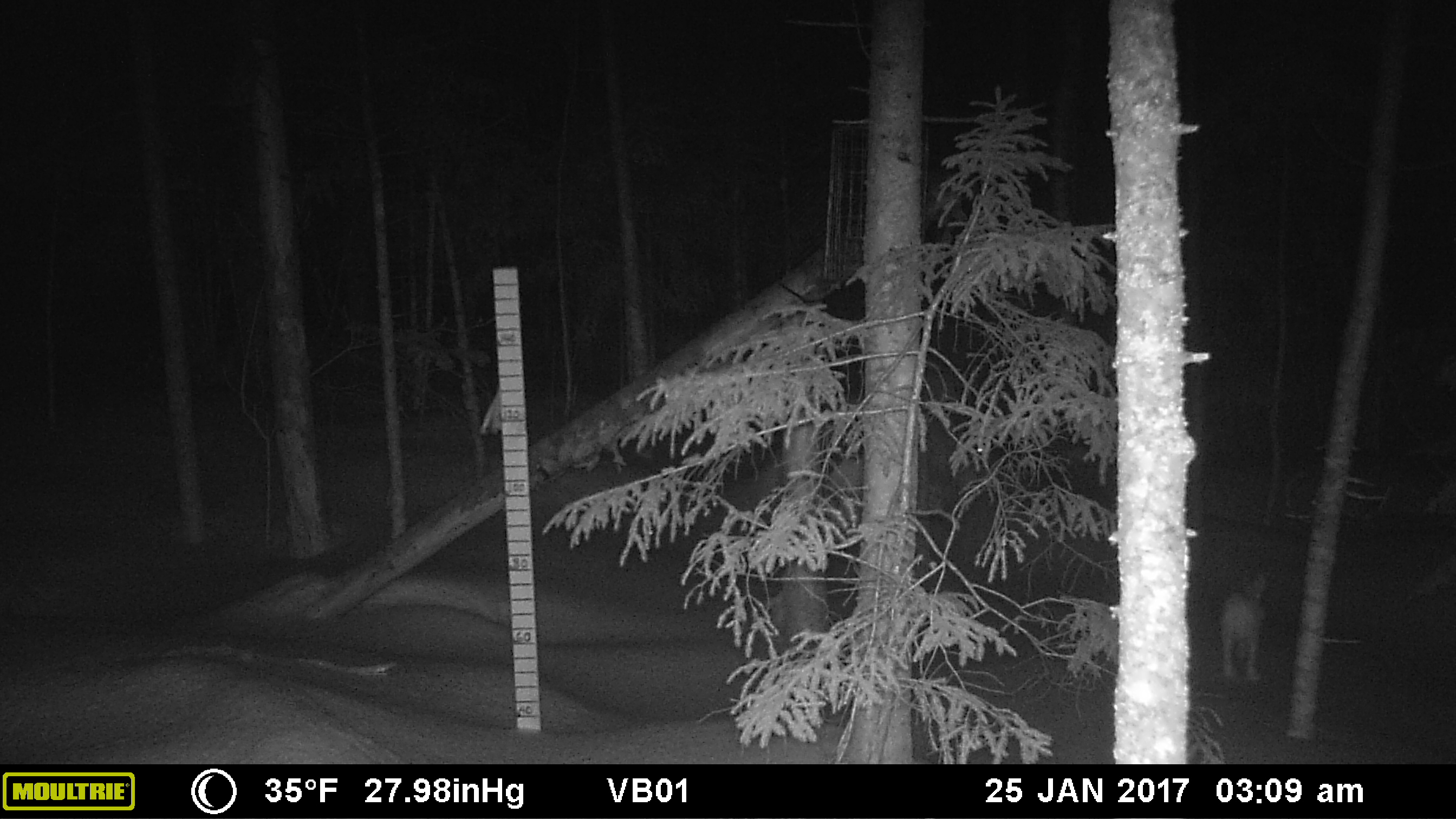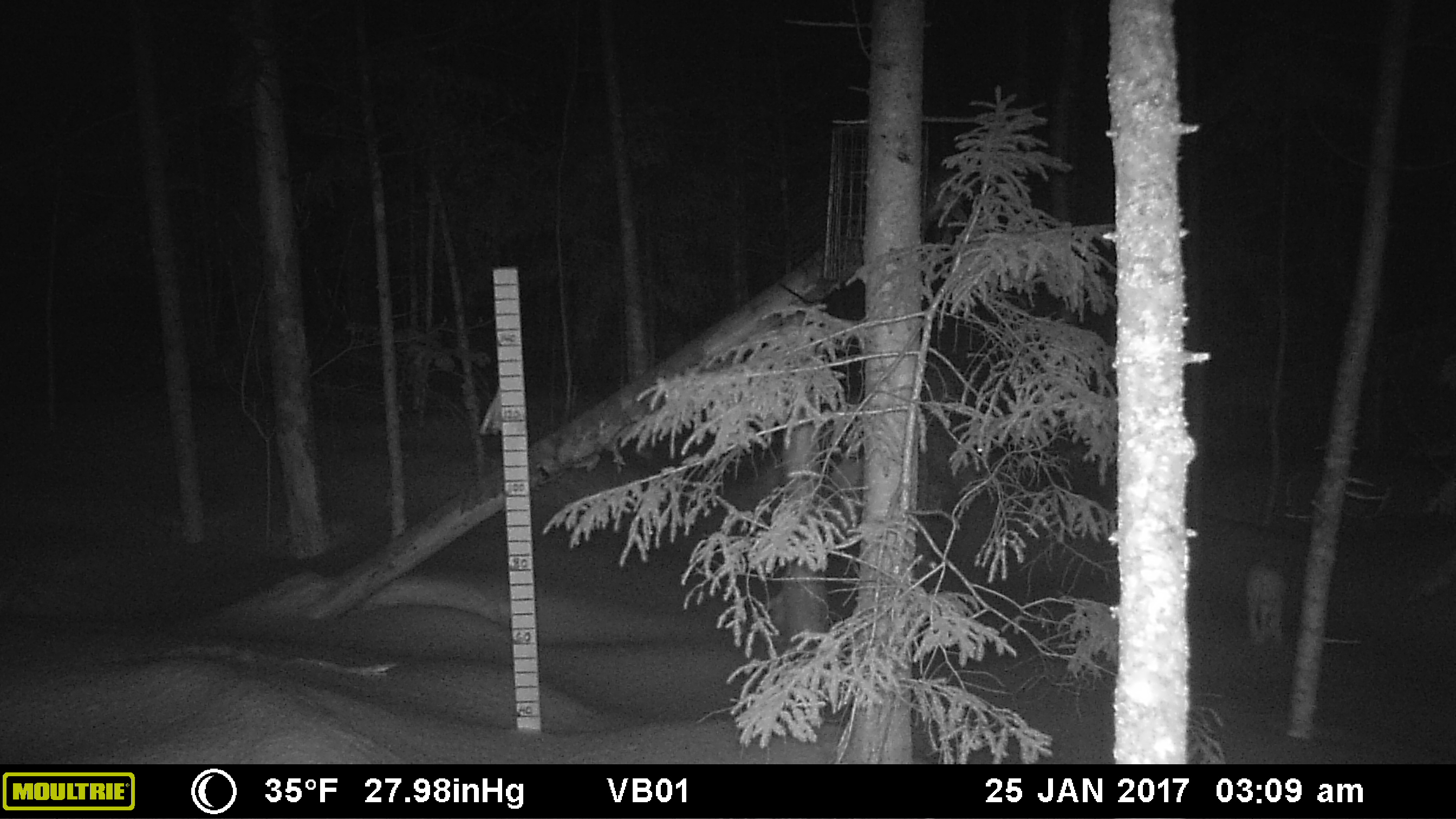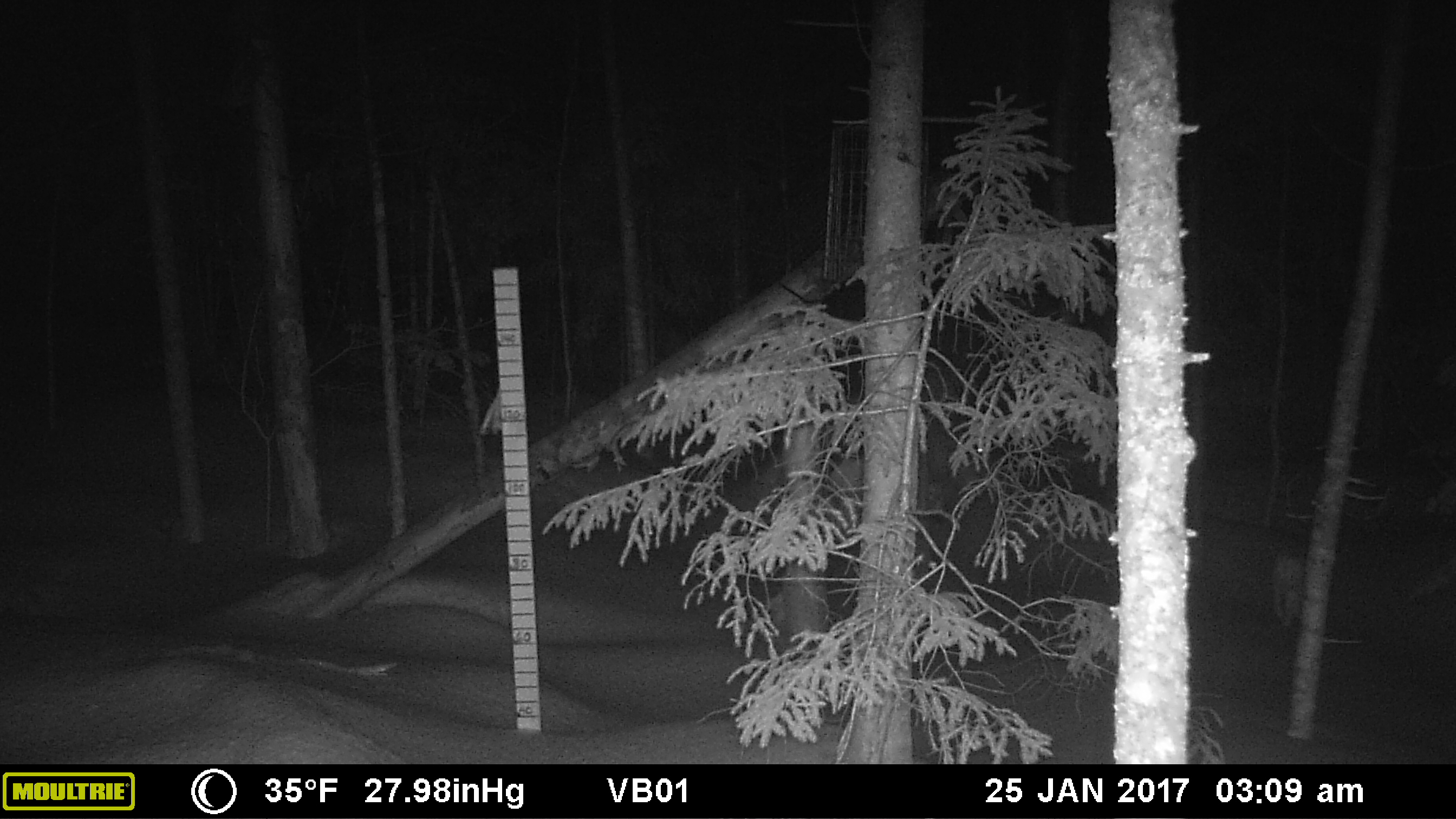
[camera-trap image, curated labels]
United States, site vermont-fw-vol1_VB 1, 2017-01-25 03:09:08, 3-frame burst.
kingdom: Animalia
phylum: Chordata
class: Mammalia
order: Lagomorpha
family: Leporidae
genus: Lepus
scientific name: Lepus americanus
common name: snowshoe hare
Snowshoe hare (Lepus americanus).